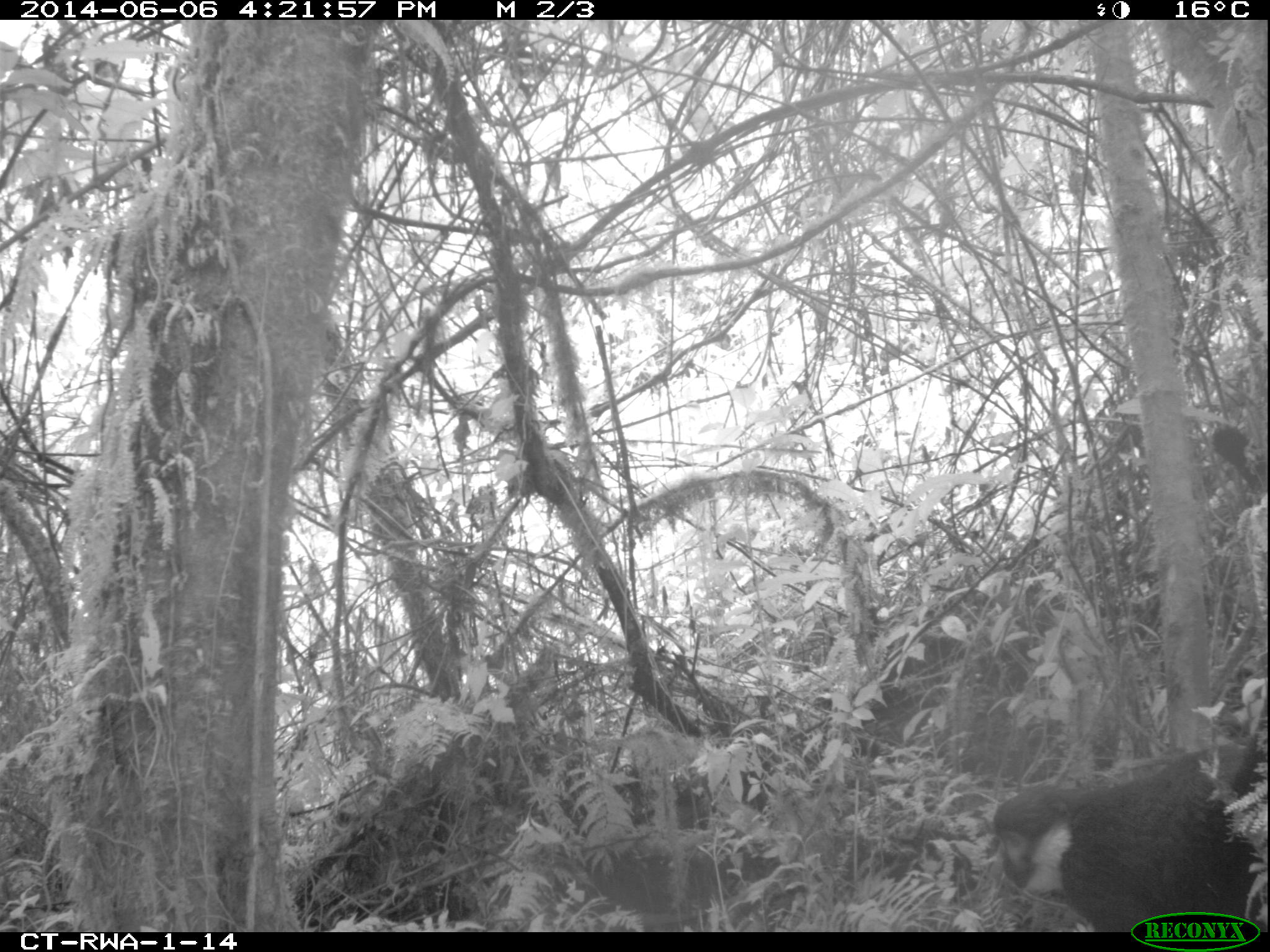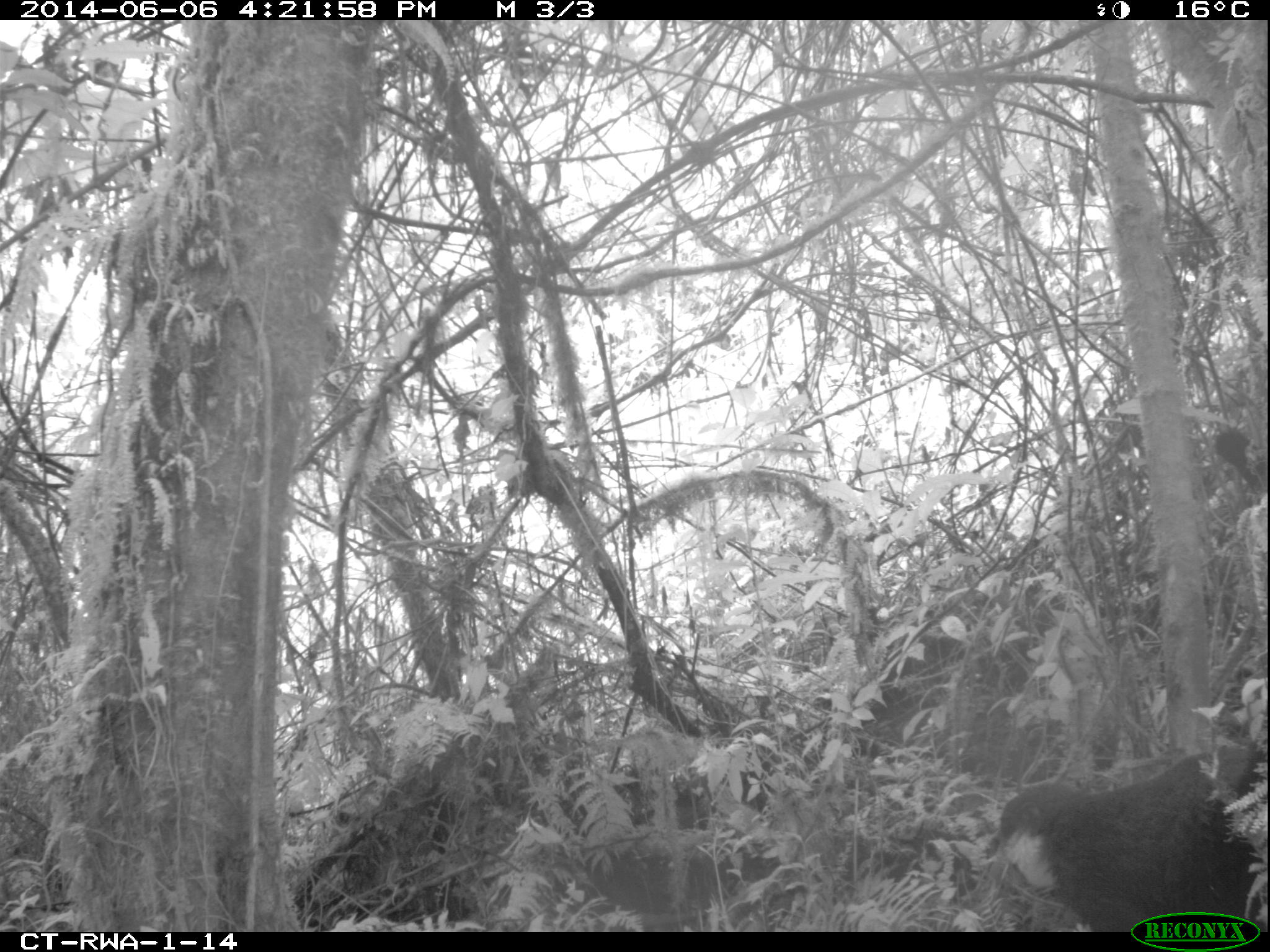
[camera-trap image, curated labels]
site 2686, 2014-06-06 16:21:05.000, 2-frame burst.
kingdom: Animalia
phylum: Chordata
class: Mammalia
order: Primates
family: Cercopithecidae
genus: Allochrocebus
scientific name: Allochrocebus lhoesti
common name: l'hoest's monkey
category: cercopithecus lhoesti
Cercopithecus lhoesti (l'hoest's monkey) (Allochrocebus lhoesti), count 1.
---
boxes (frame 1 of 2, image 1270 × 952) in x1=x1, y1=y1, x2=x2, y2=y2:
cercopithecus lhoesti: x1=984, y1=728, x2=1264, y2=932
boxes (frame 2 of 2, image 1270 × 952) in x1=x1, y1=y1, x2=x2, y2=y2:
cercopithecus lhoesti: x1=996, y1=740, x2=1264, y2=932